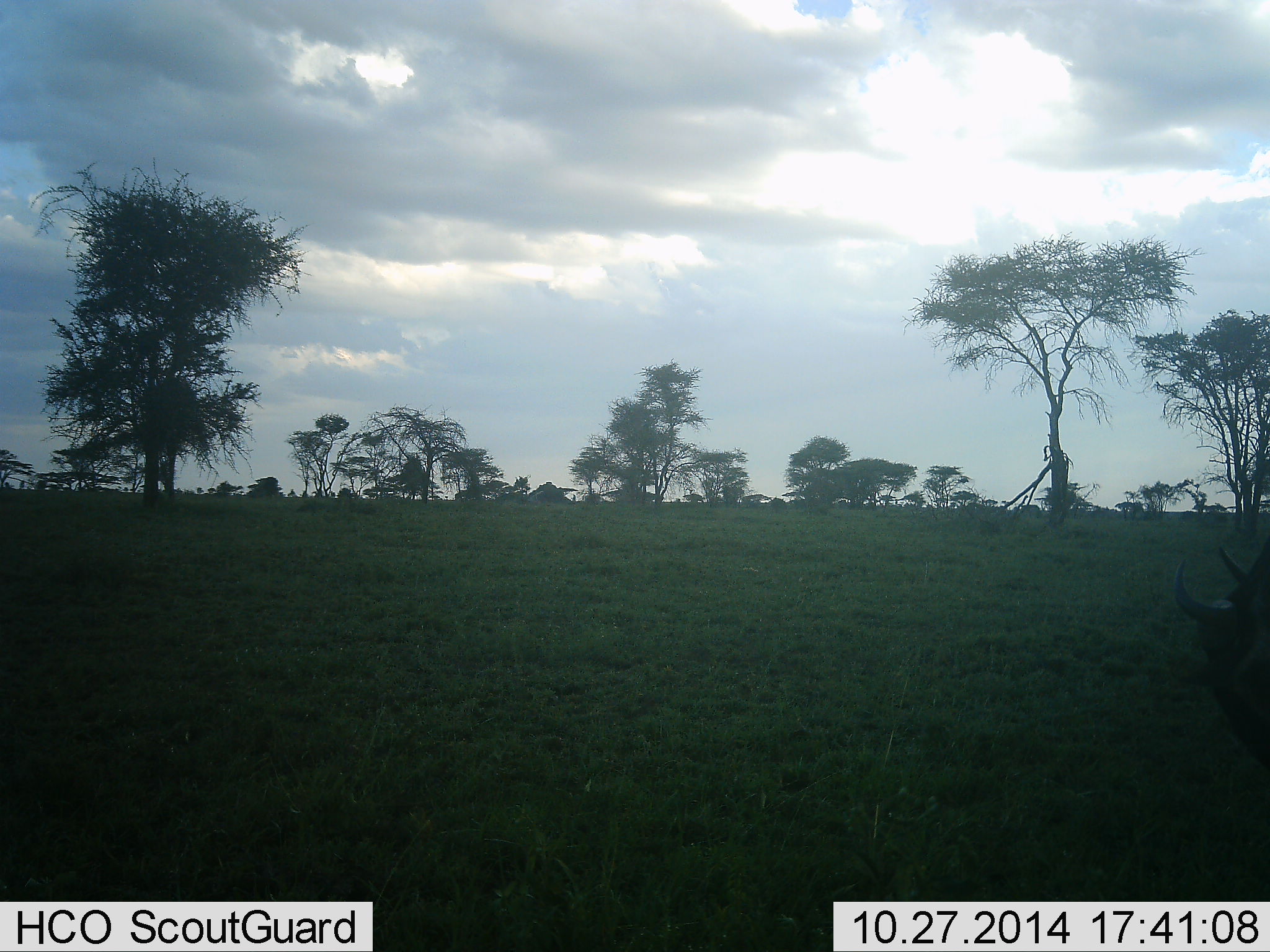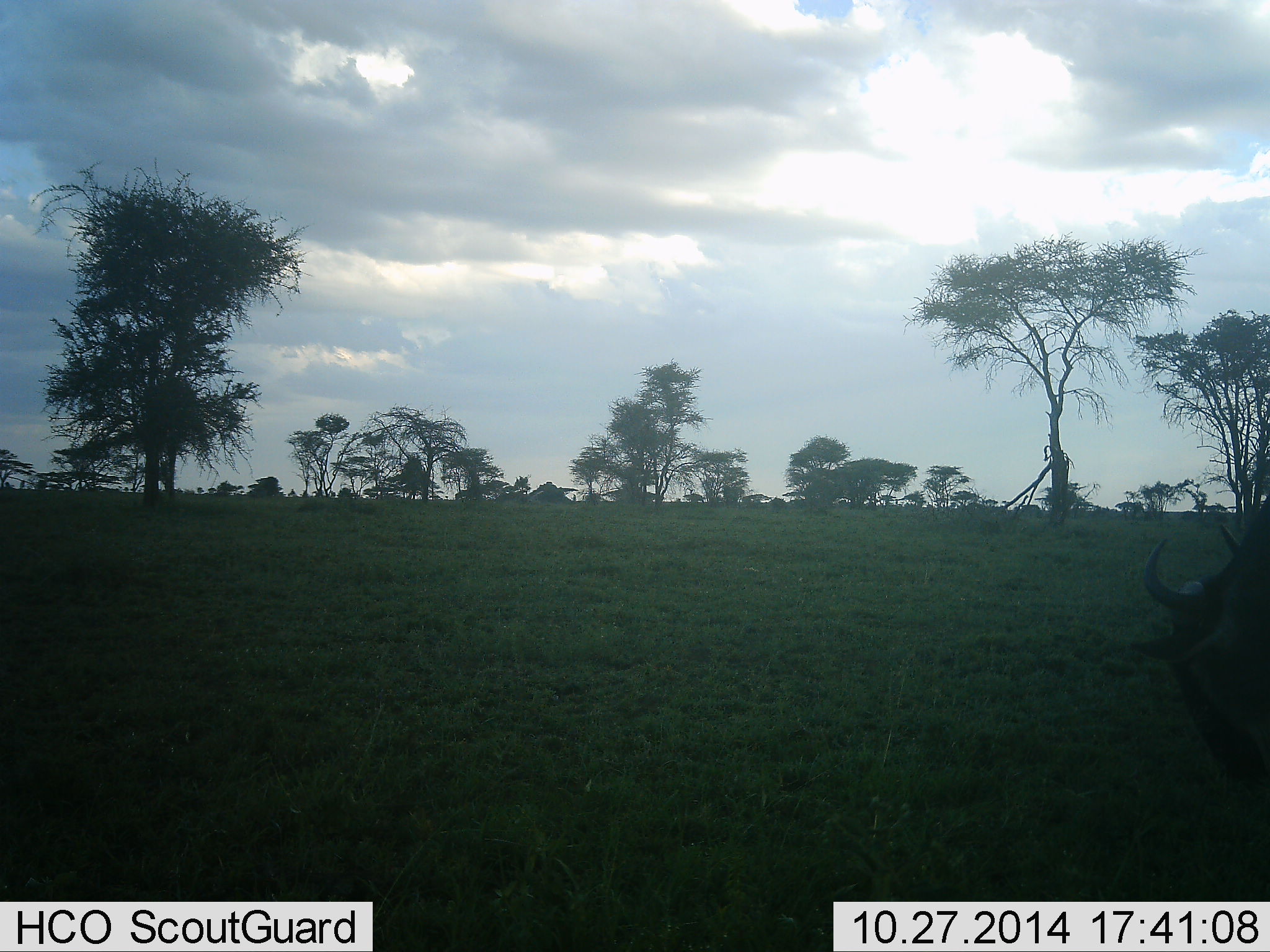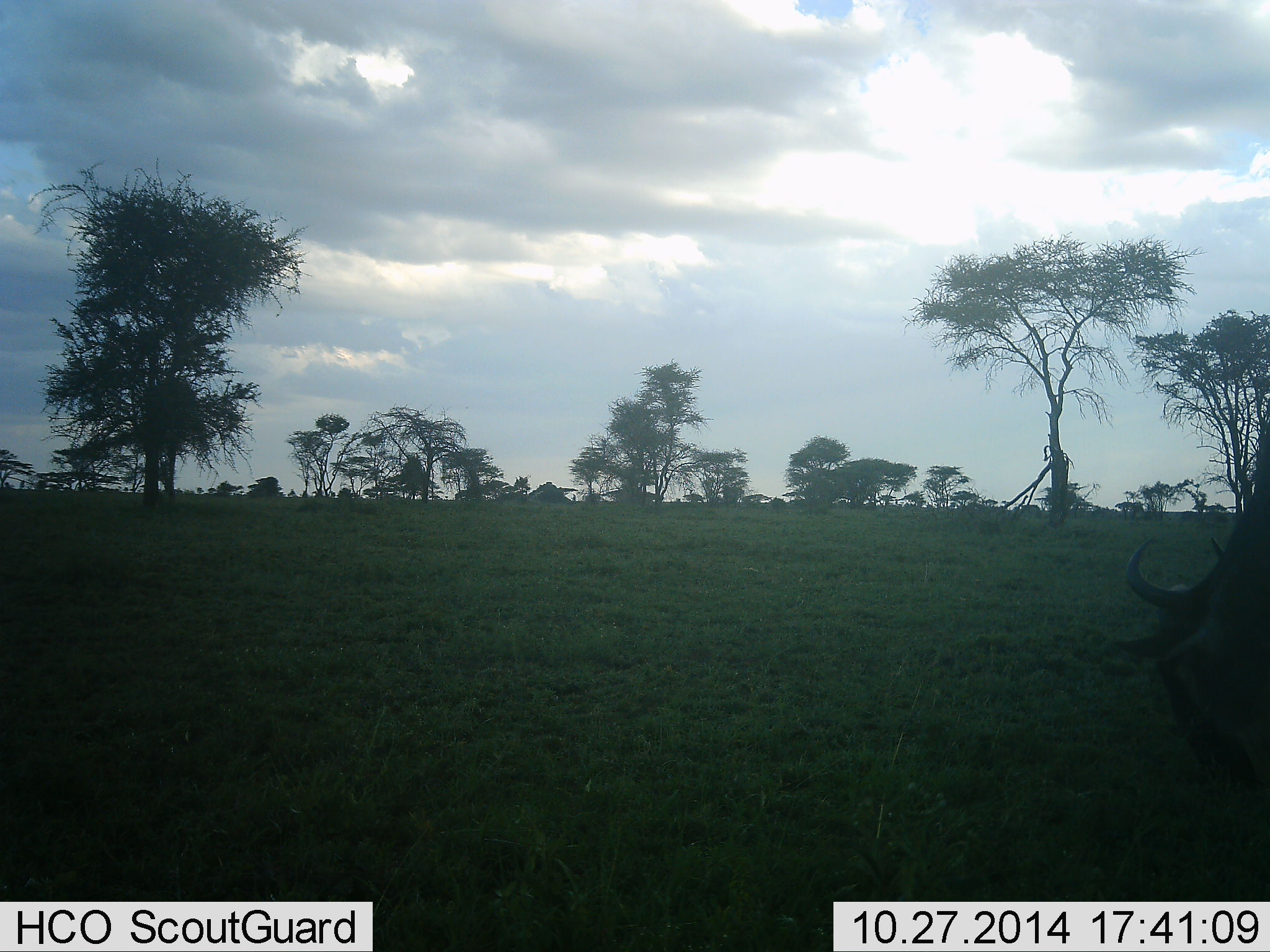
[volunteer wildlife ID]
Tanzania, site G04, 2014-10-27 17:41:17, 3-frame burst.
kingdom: Animalia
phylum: Chordata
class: Mammalia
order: Artiodactyla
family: Bovidae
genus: Connochaetes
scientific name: Connochaetes taurinus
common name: blue wildebeest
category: wildebeest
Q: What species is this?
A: Wildebeest (blue wildebeest) (Connochaetes taurinus).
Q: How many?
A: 1.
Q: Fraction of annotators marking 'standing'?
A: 20%.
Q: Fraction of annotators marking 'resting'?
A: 0%.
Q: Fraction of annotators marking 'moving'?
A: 10%.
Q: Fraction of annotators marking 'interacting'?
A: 0%.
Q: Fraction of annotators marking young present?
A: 0%.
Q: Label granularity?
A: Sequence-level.